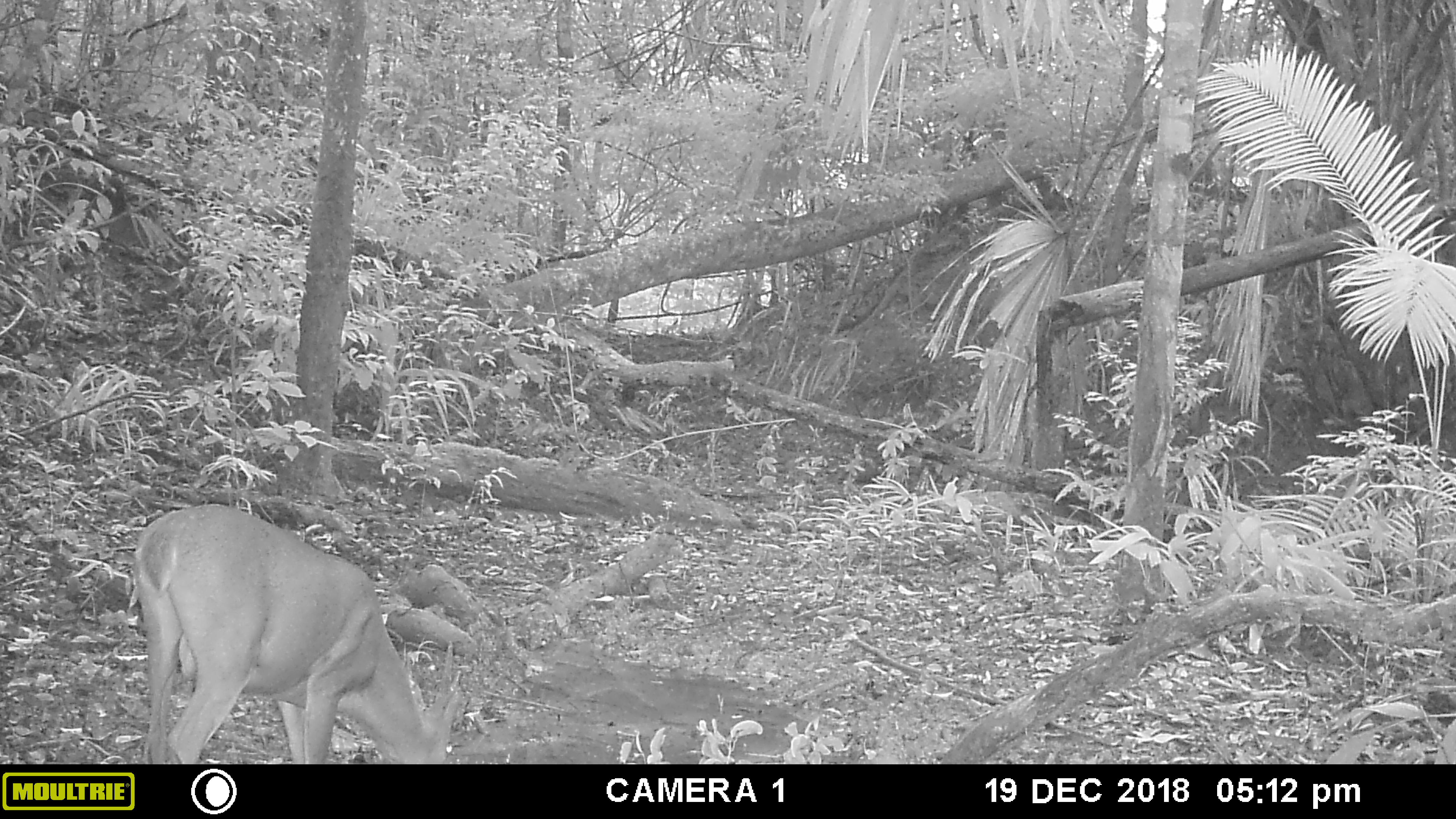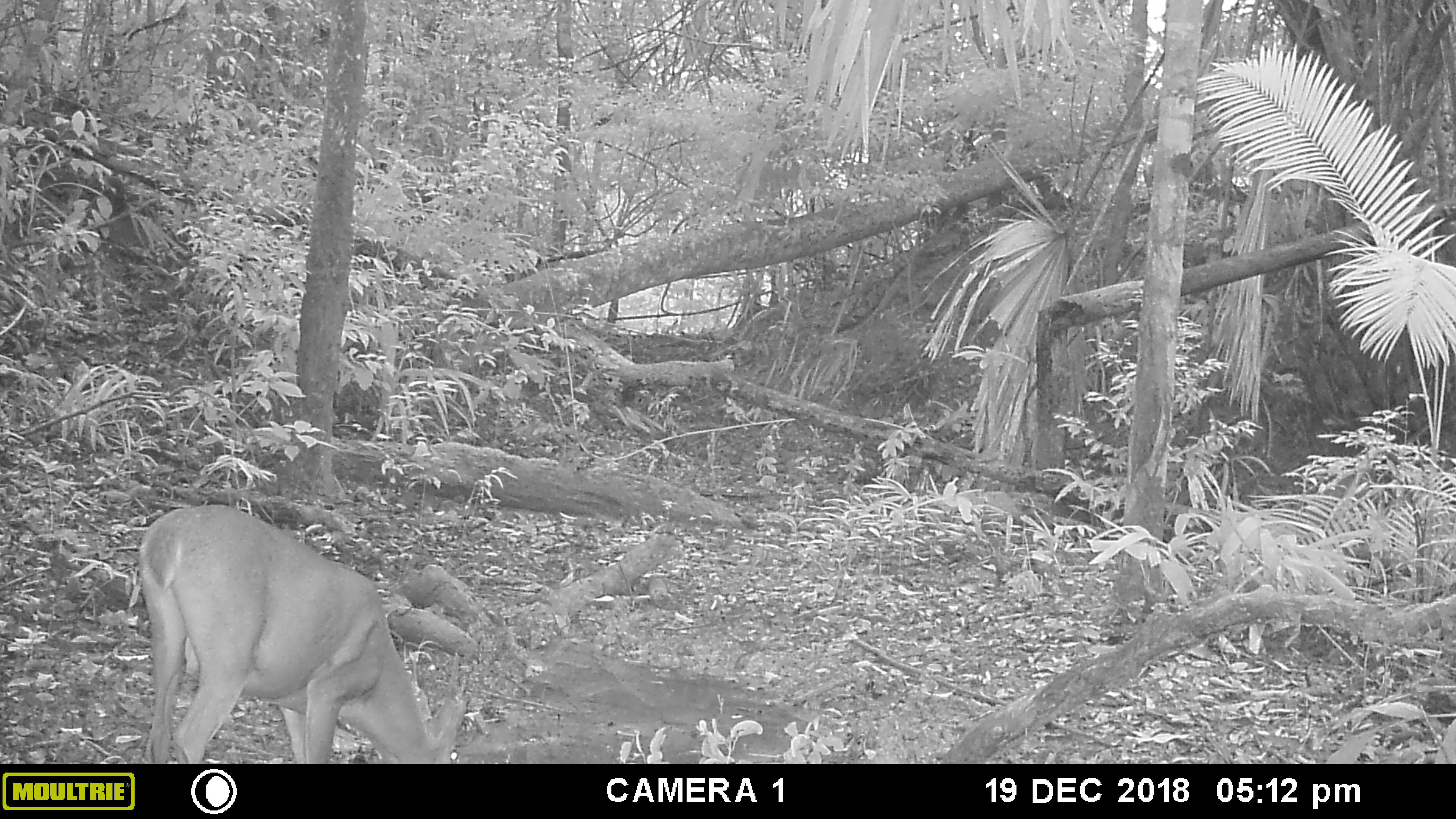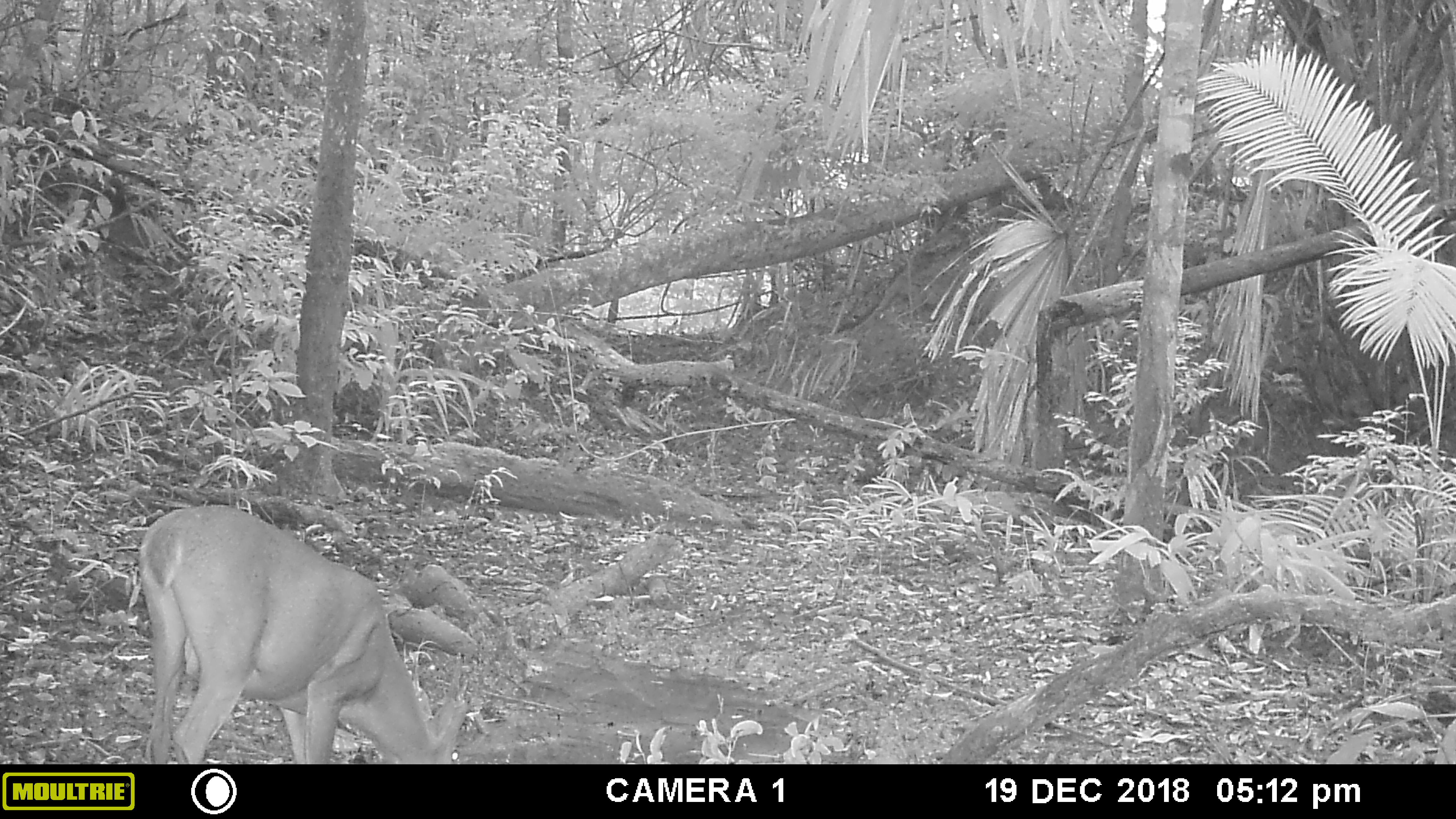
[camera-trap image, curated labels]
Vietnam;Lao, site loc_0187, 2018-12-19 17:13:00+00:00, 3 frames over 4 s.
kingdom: Animalia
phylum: Chordata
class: Mammalia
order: Artiodactyla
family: Cervidae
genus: Muntiacus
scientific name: Muntiacus vuquangensis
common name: large-antlered muntjac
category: large antlered muntjac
Large antlered muntjac (large-antlered muntjac) (Muntiacus vuquangensis). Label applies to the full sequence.